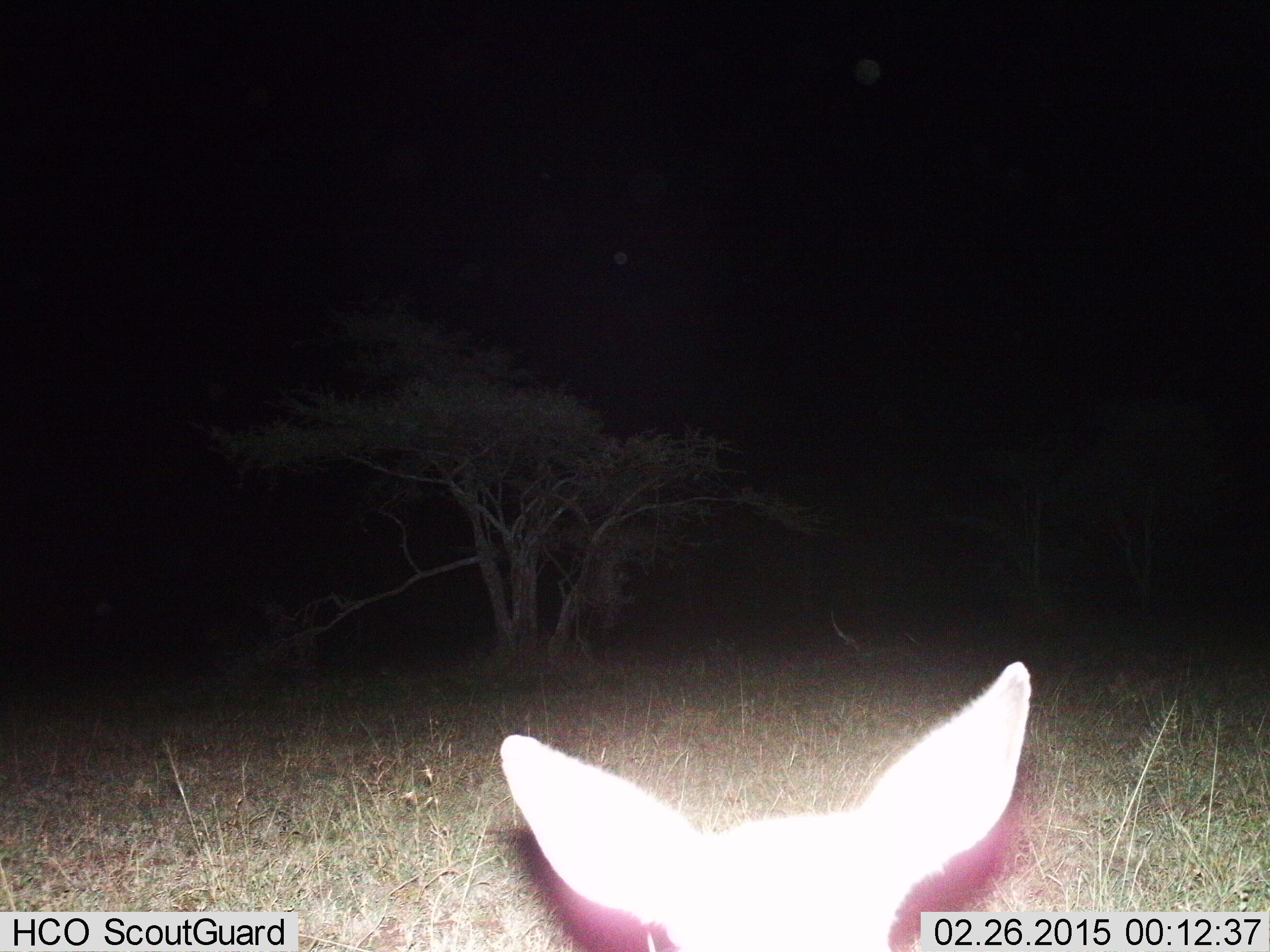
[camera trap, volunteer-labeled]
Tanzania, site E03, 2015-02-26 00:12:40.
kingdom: Animalia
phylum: Chordata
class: Mammalia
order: Carnivora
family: Canidae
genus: Otocyon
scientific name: Otocyon megalotis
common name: bat-eared fox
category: batearedfox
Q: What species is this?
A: Batearedfox (bat-eared fox) (Otocyon megalotis).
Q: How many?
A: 1.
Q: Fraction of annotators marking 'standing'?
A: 100%.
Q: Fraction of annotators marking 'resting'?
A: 0%.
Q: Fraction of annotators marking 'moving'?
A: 0%.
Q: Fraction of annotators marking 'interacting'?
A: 0%.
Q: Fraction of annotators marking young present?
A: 0%.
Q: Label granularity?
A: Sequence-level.